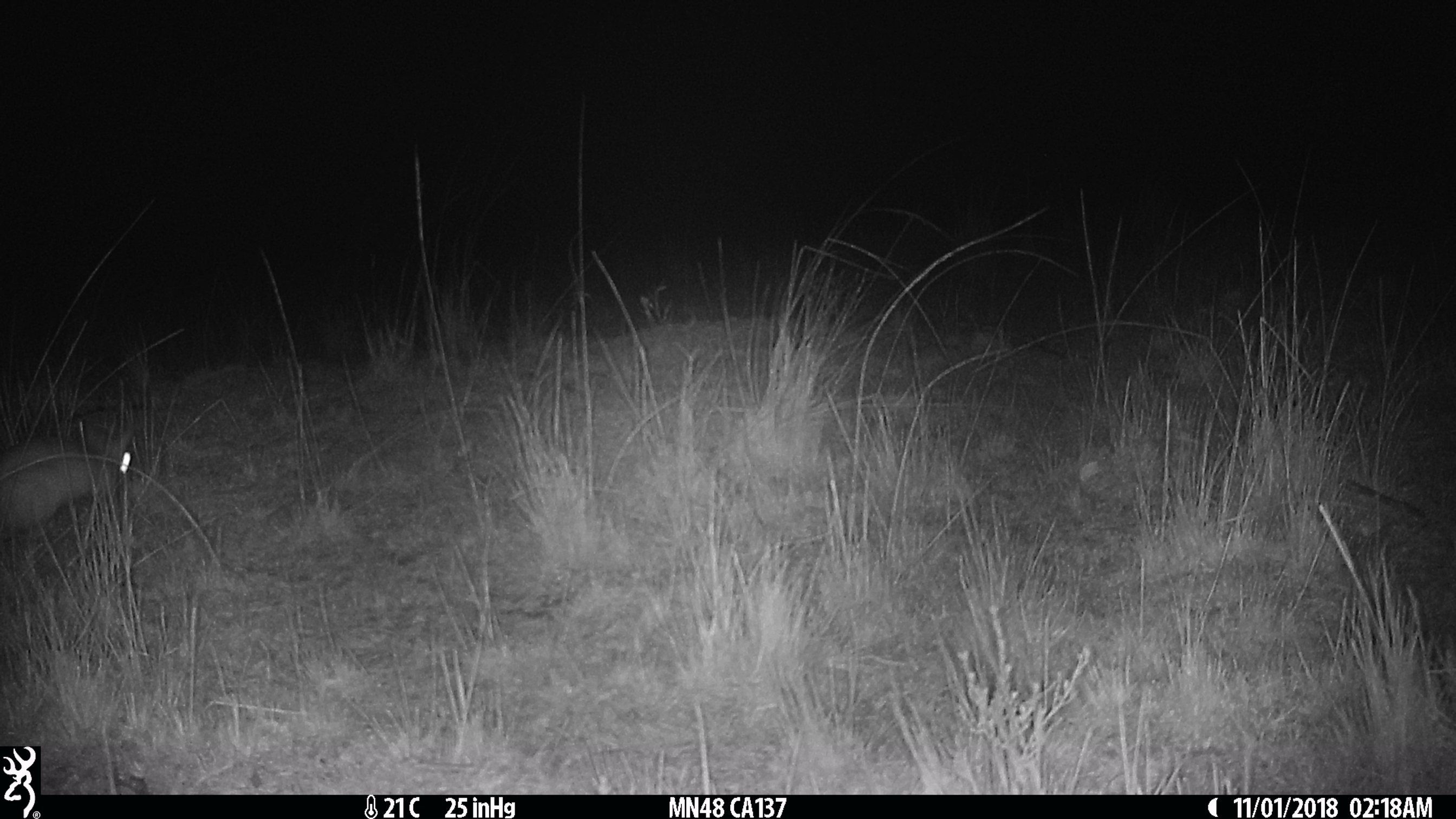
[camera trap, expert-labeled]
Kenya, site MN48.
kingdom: Animalia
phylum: Chordata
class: Mammalia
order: Rodentia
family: Pedetidae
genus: Pedetes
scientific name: Pedetes capensis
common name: springhare